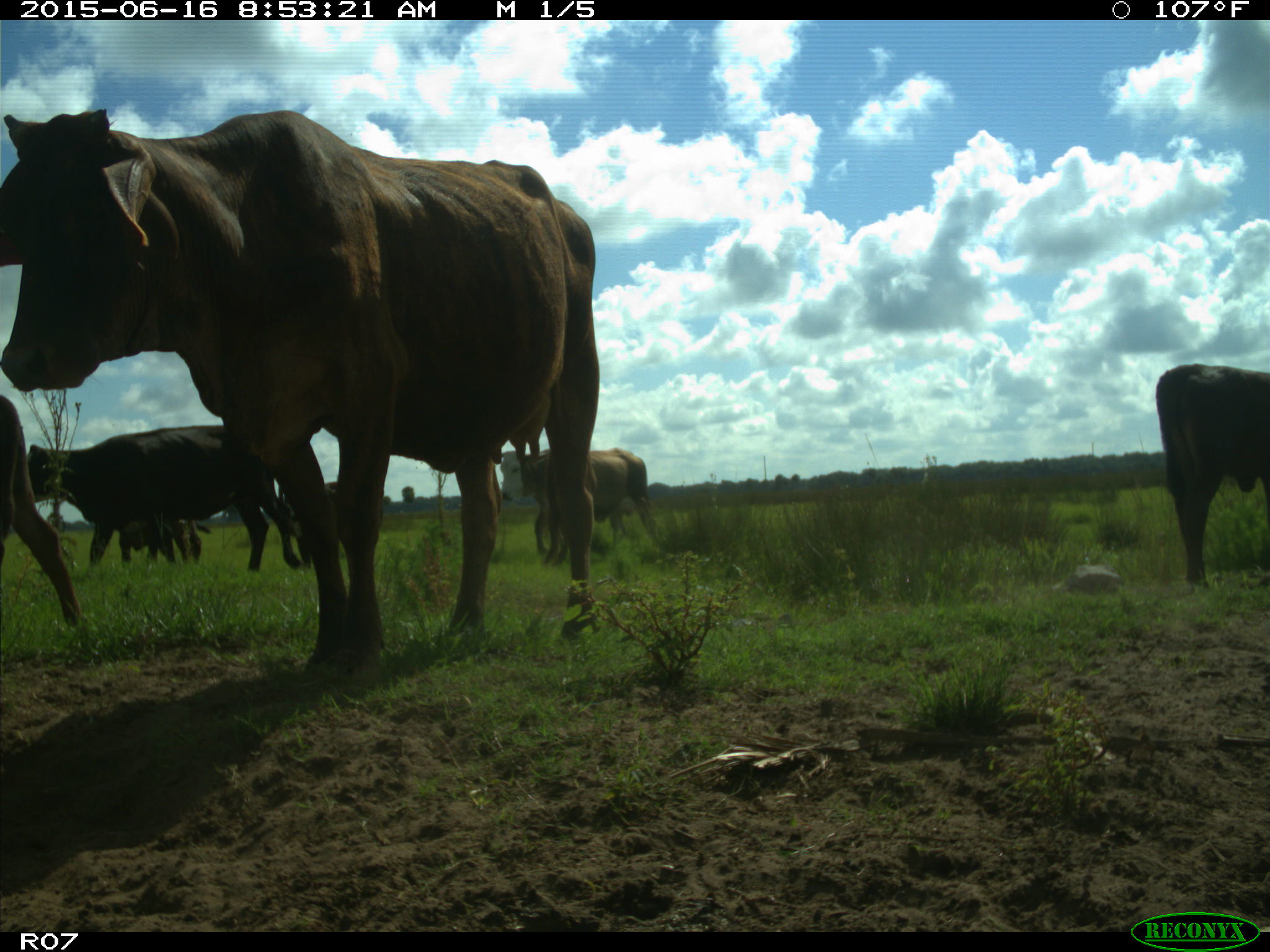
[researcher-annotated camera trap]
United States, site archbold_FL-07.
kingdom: Animalia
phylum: Chordata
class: Mammalia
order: Artiodactyla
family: Bovidae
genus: Bos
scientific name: Bos taurus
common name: domestic cow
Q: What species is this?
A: Bos taurus (domestic cow).